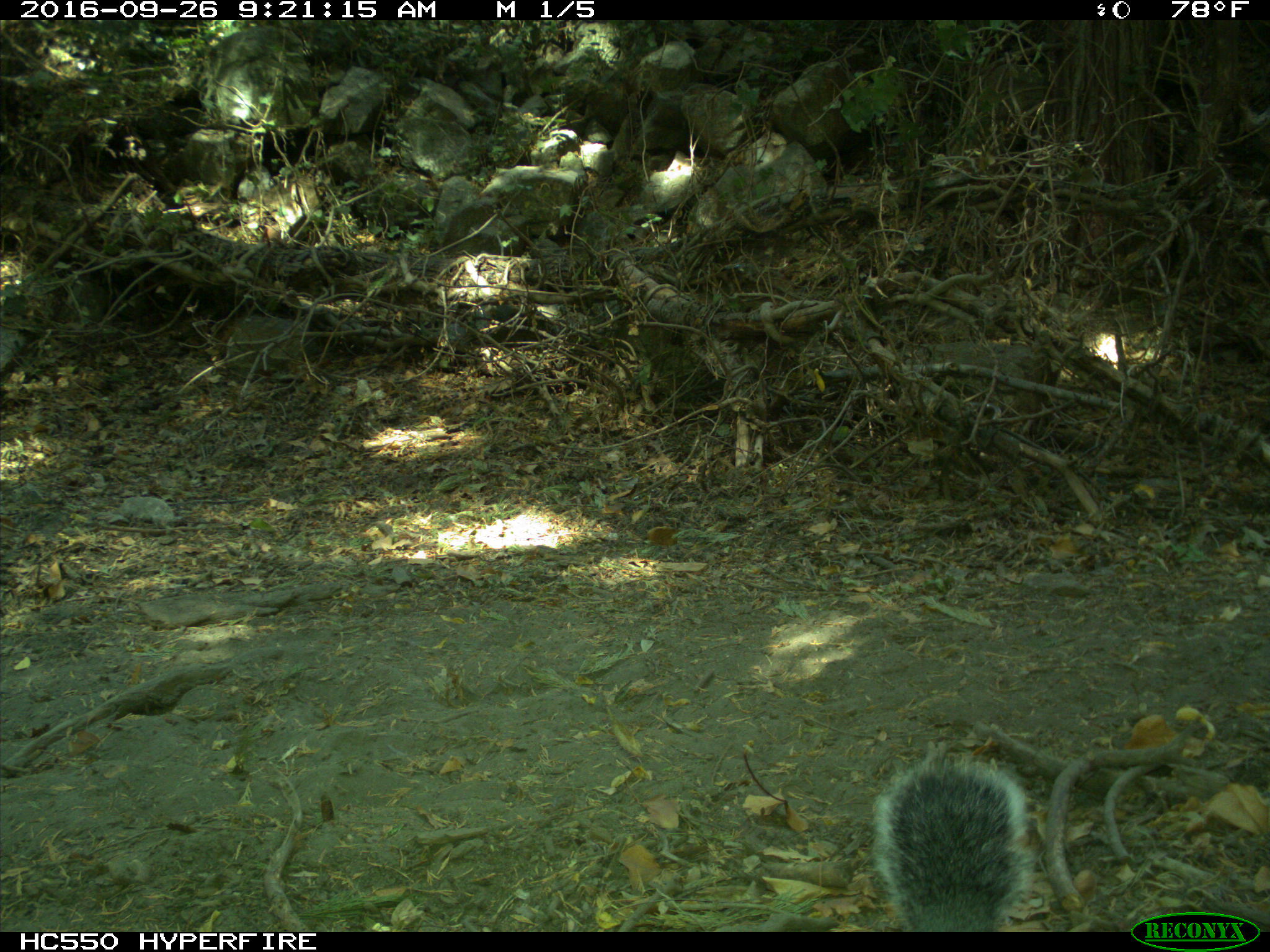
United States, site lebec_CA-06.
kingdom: Animalia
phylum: Chordata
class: Mammalia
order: Rodentia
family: Sciuridae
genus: Sciurus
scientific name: Sciurus carolinensis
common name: eastern gray squirrel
Sciurus carolinensis (eastern gray squirrel).